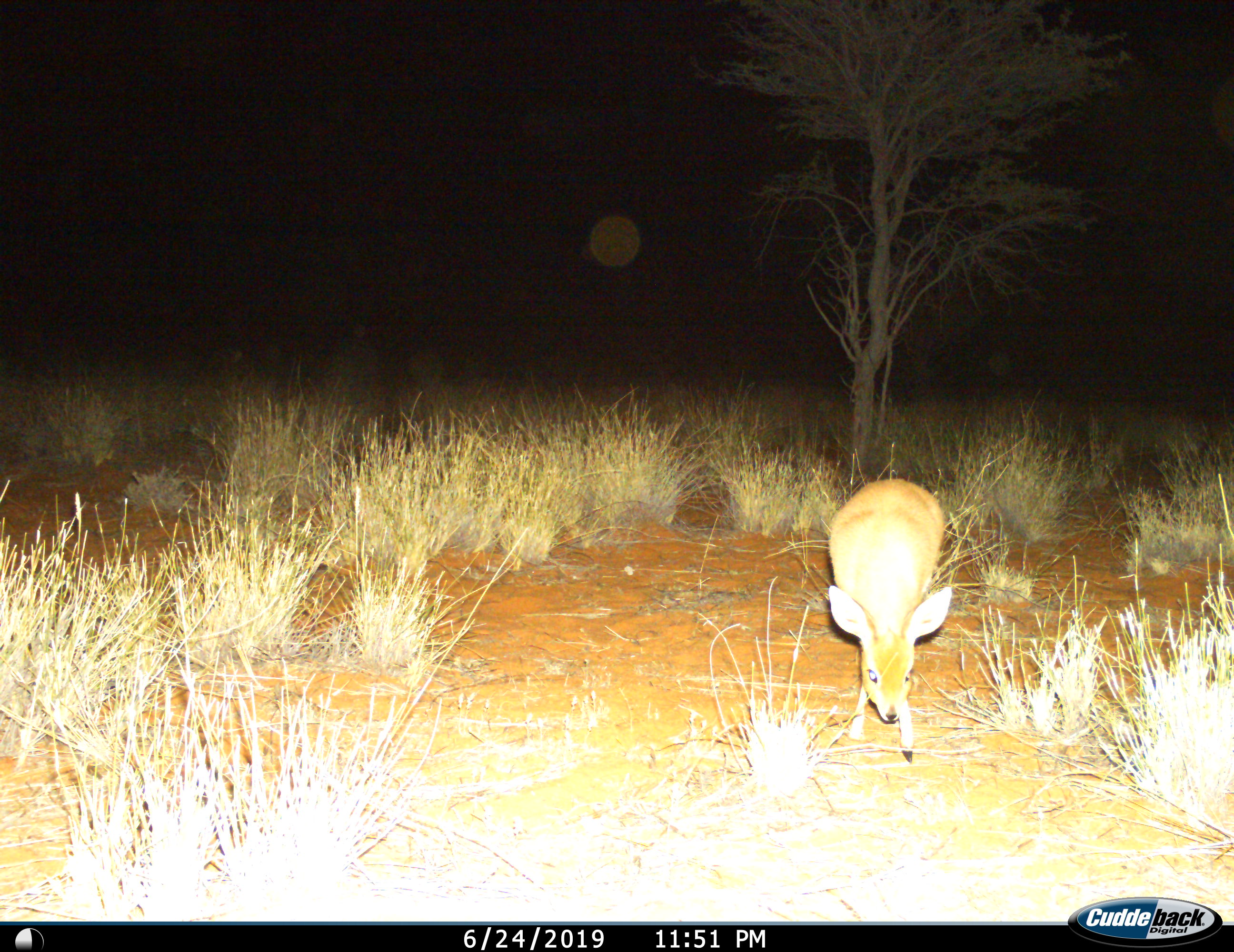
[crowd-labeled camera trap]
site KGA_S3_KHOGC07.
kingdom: Animalia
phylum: Chordata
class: Mammalia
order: Artiodactyla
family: Bovidae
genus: Raphicerus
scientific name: Raphicerus campestris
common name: steenbok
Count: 1.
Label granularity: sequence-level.